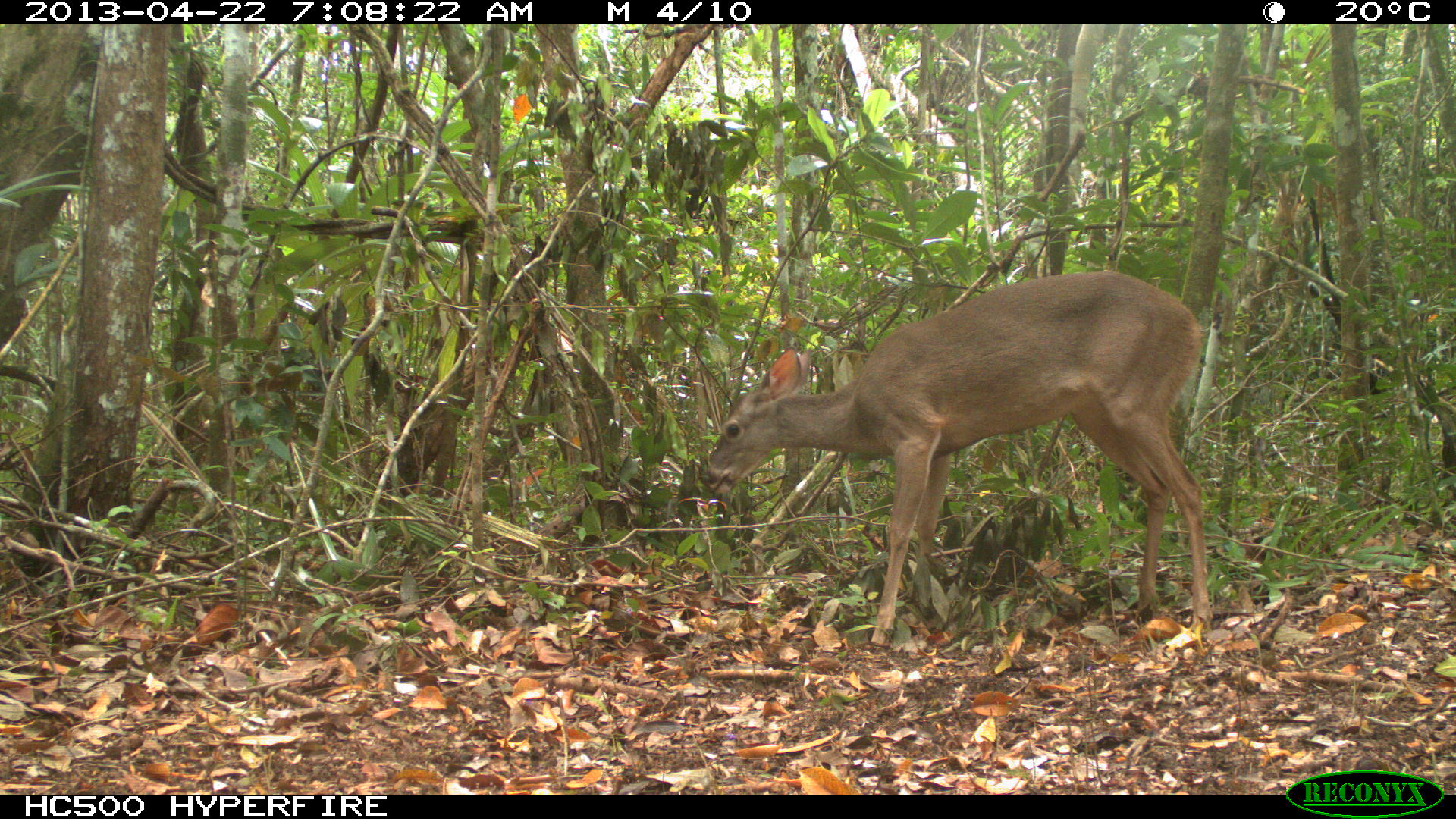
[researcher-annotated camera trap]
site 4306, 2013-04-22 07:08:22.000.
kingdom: Animalia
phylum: Chordata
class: Mammalia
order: Artiodactyla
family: Cervidae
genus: Odocoileus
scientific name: Odocoileus virginianus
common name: white-tailed deer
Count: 1.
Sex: female.